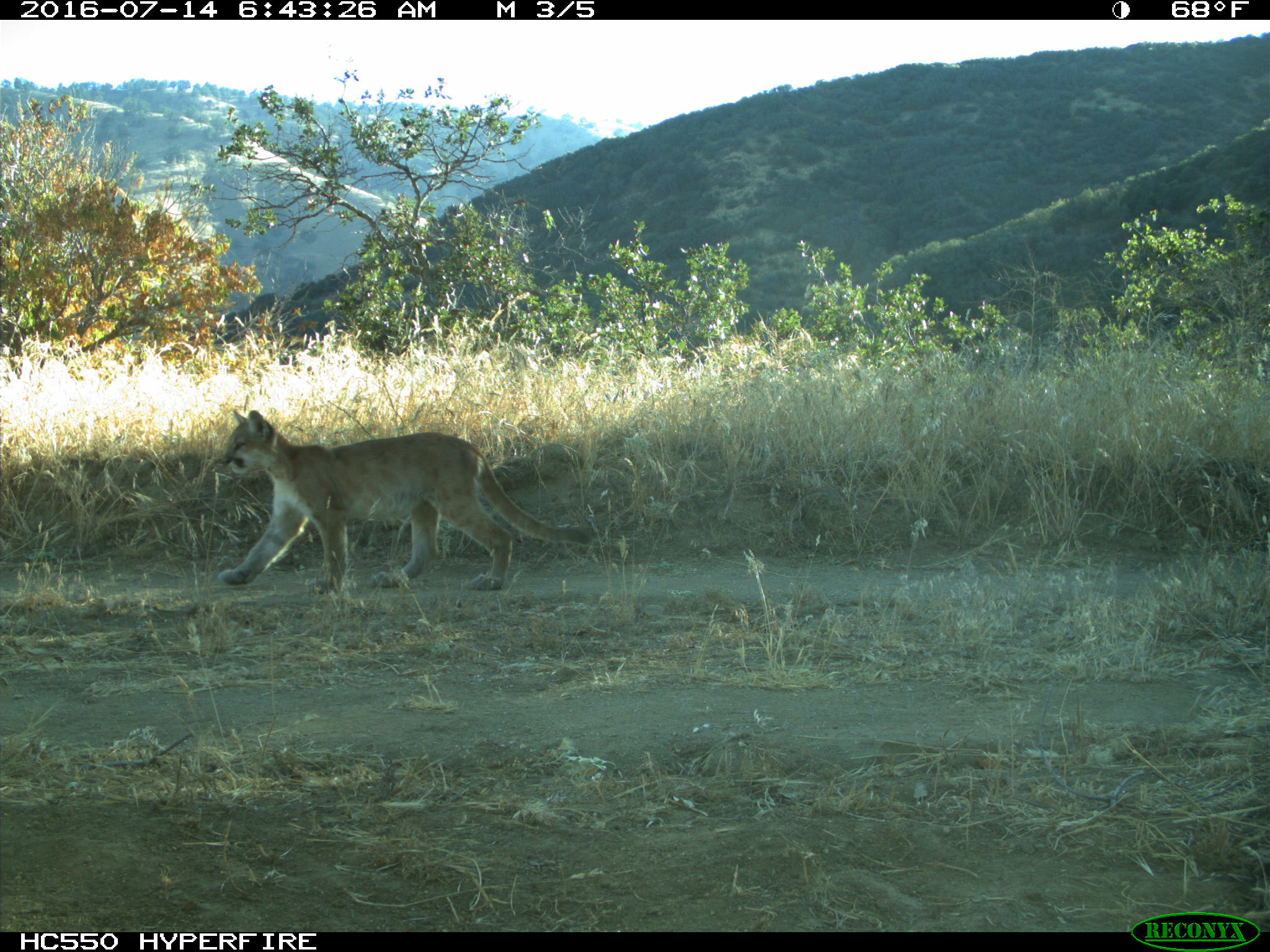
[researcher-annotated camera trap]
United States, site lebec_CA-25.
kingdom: Animalia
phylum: Chordata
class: Mammalia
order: Carnivora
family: Felidae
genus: Puma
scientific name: Puma concolor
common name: mountain lion